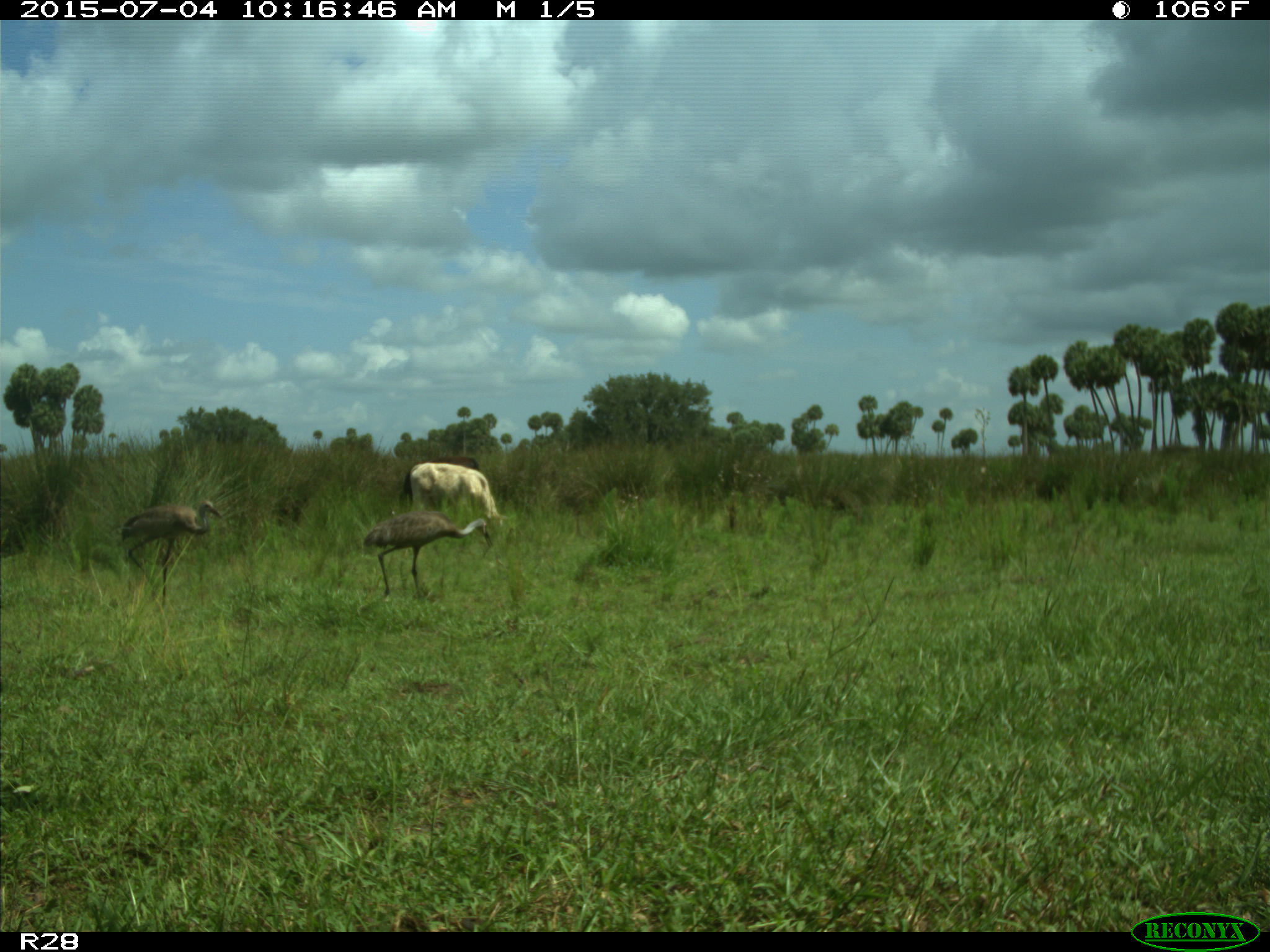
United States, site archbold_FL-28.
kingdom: Animalia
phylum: Chordata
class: Mammalia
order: Artiodactyla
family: Bovidae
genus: Bos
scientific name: Bos taurus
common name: domestic cow